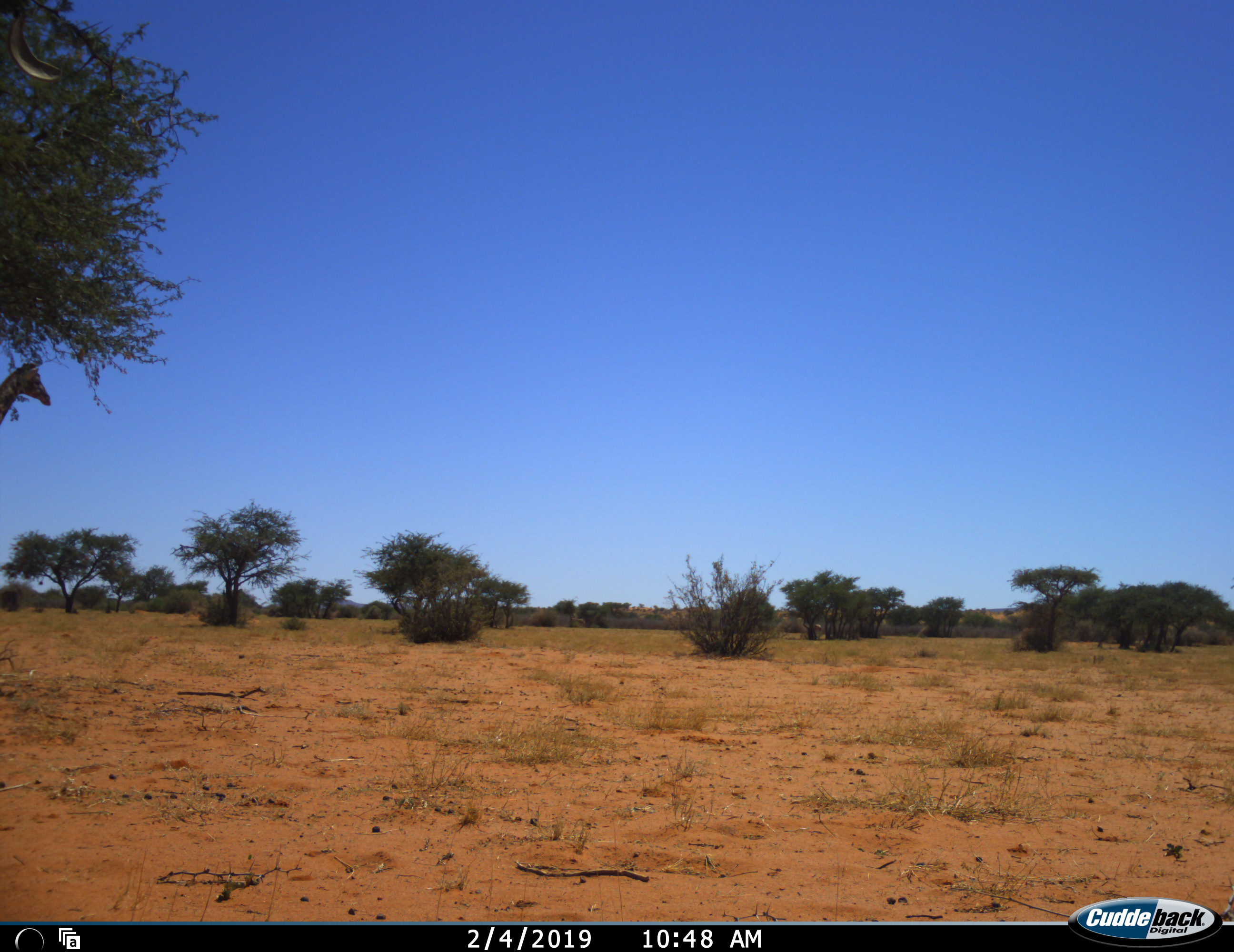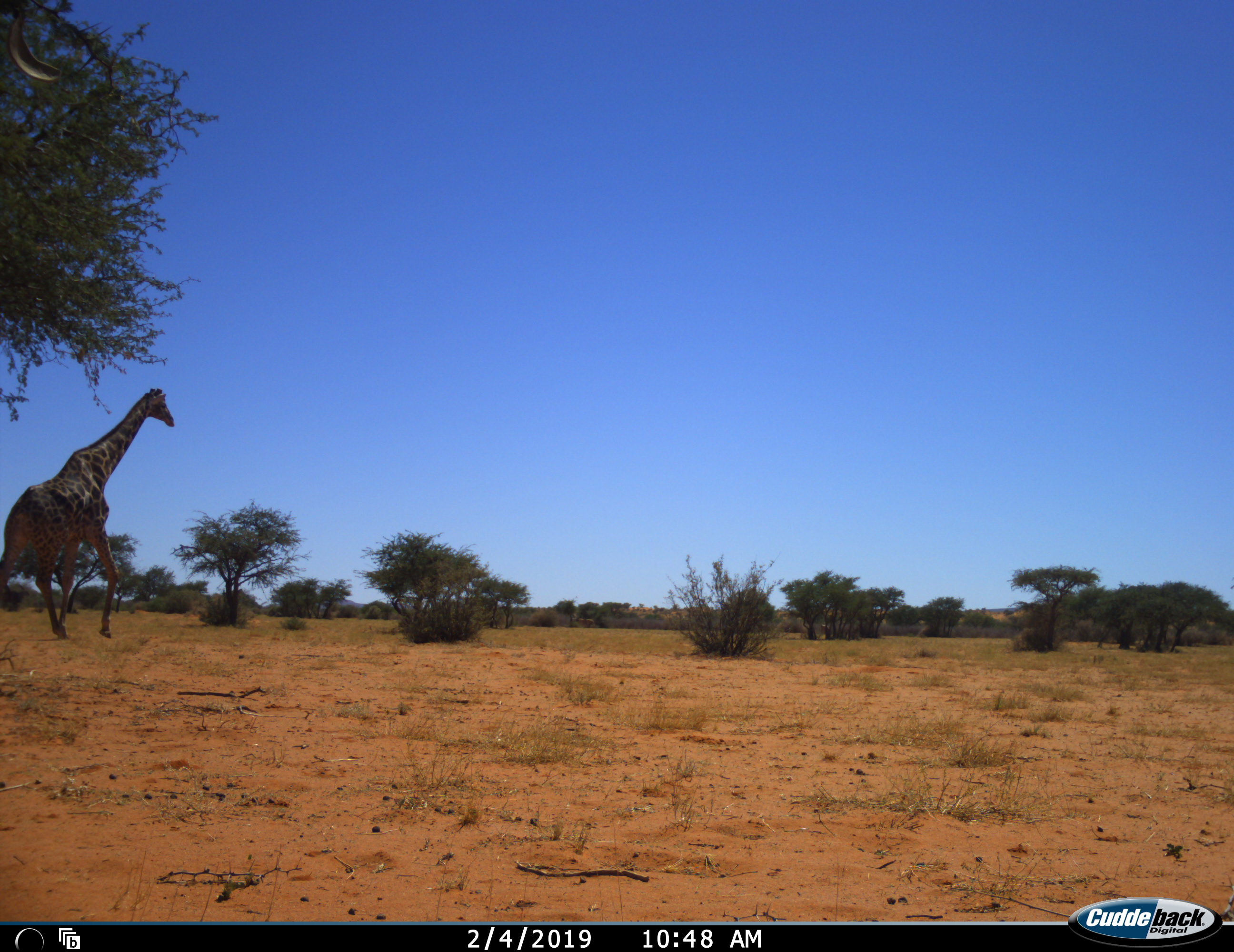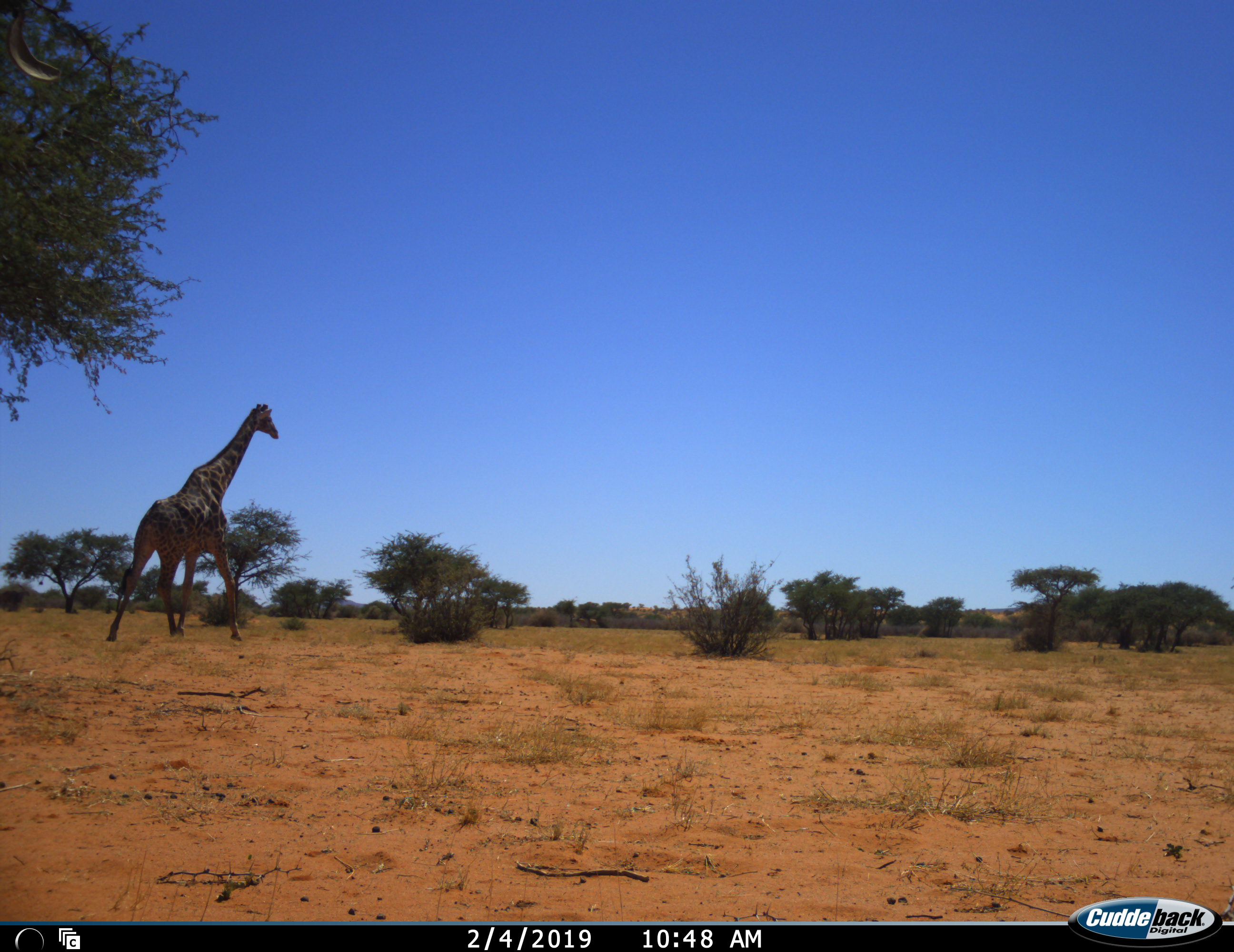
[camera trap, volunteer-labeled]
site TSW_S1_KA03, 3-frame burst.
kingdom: Animalia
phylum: Chordata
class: Mammalia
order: Artiodactyla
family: Giraffidae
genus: Giraffa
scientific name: Giraffa camelopardalis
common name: giraffe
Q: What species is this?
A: Giraffe (Giraffa camelopardalis).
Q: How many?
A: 1.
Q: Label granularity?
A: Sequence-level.